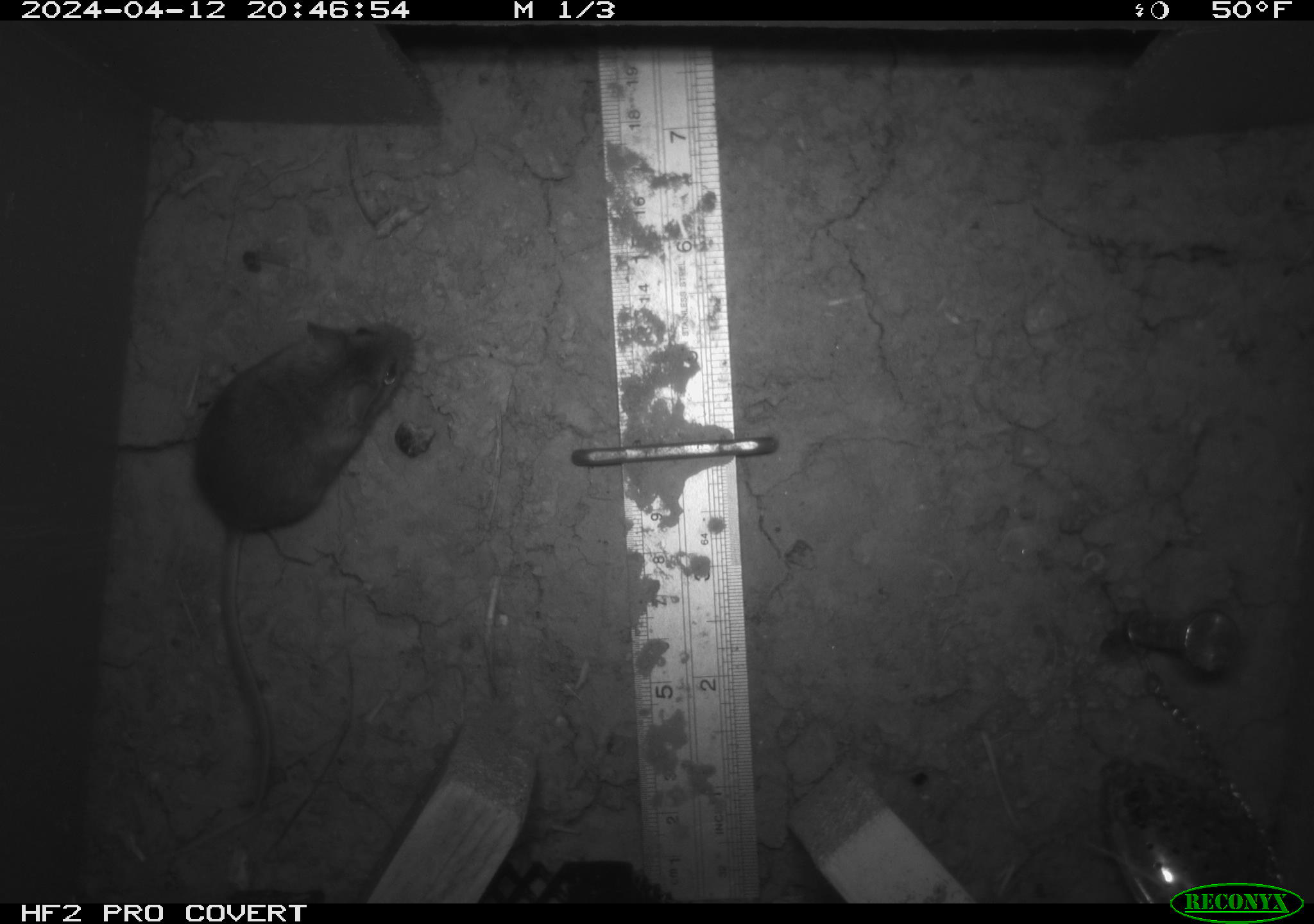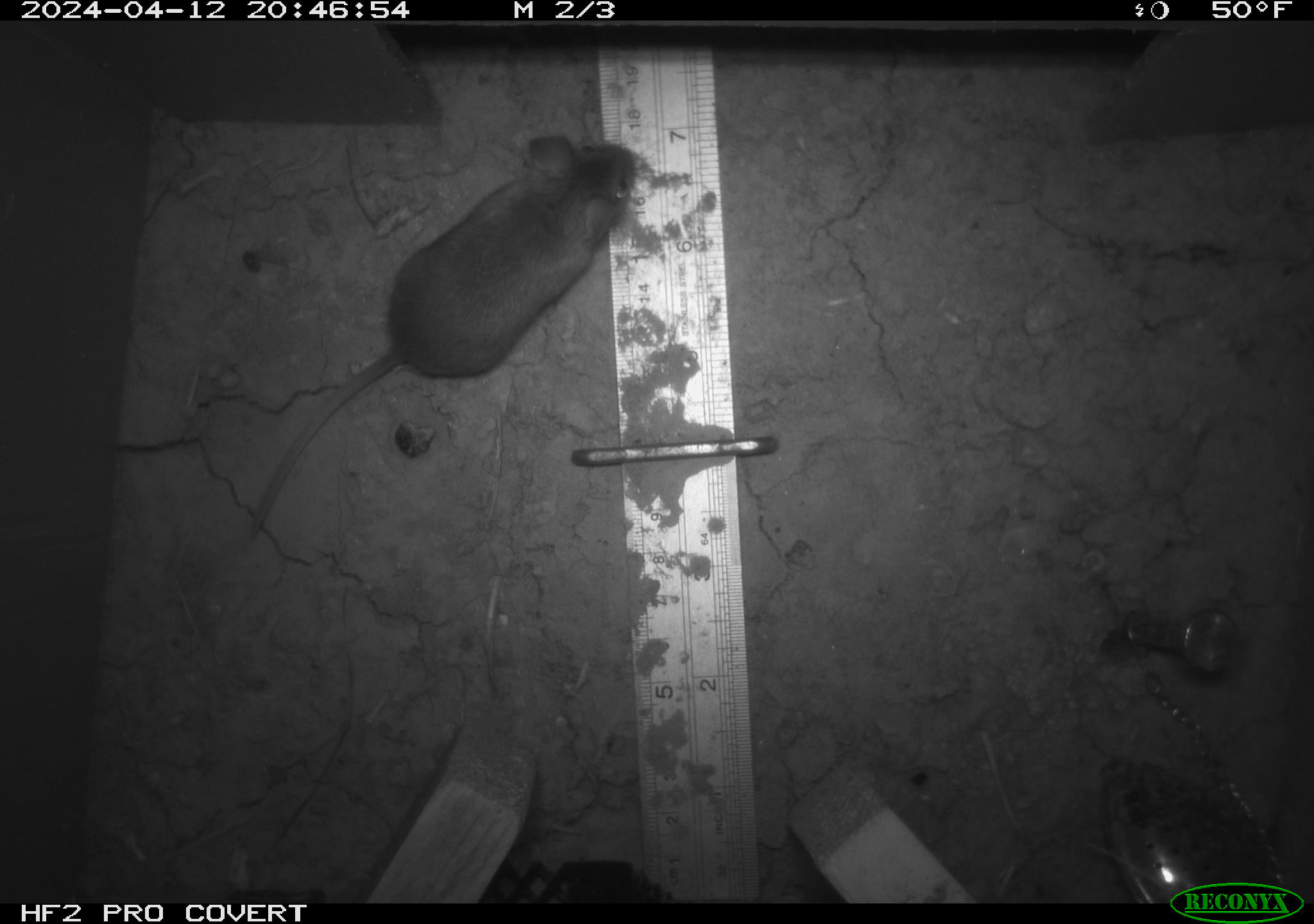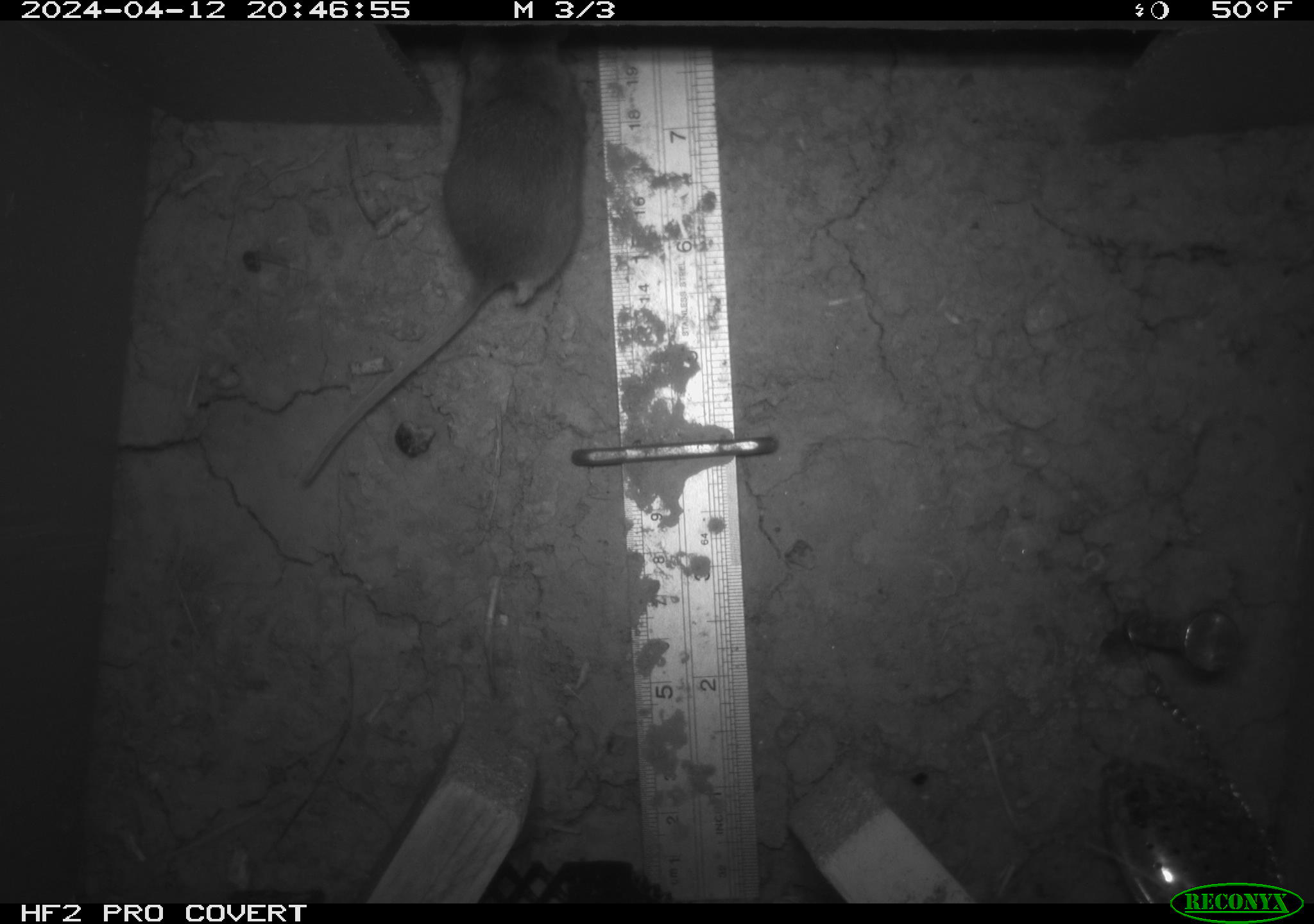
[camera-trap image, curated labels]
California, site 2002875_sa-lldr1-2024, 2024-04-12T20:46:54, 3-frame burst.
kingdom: Animalia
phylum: Chordata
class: Mammalia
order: Rodentia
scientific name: Rodentia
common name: mouse species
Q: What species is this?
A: Mouse species (Rodentia).